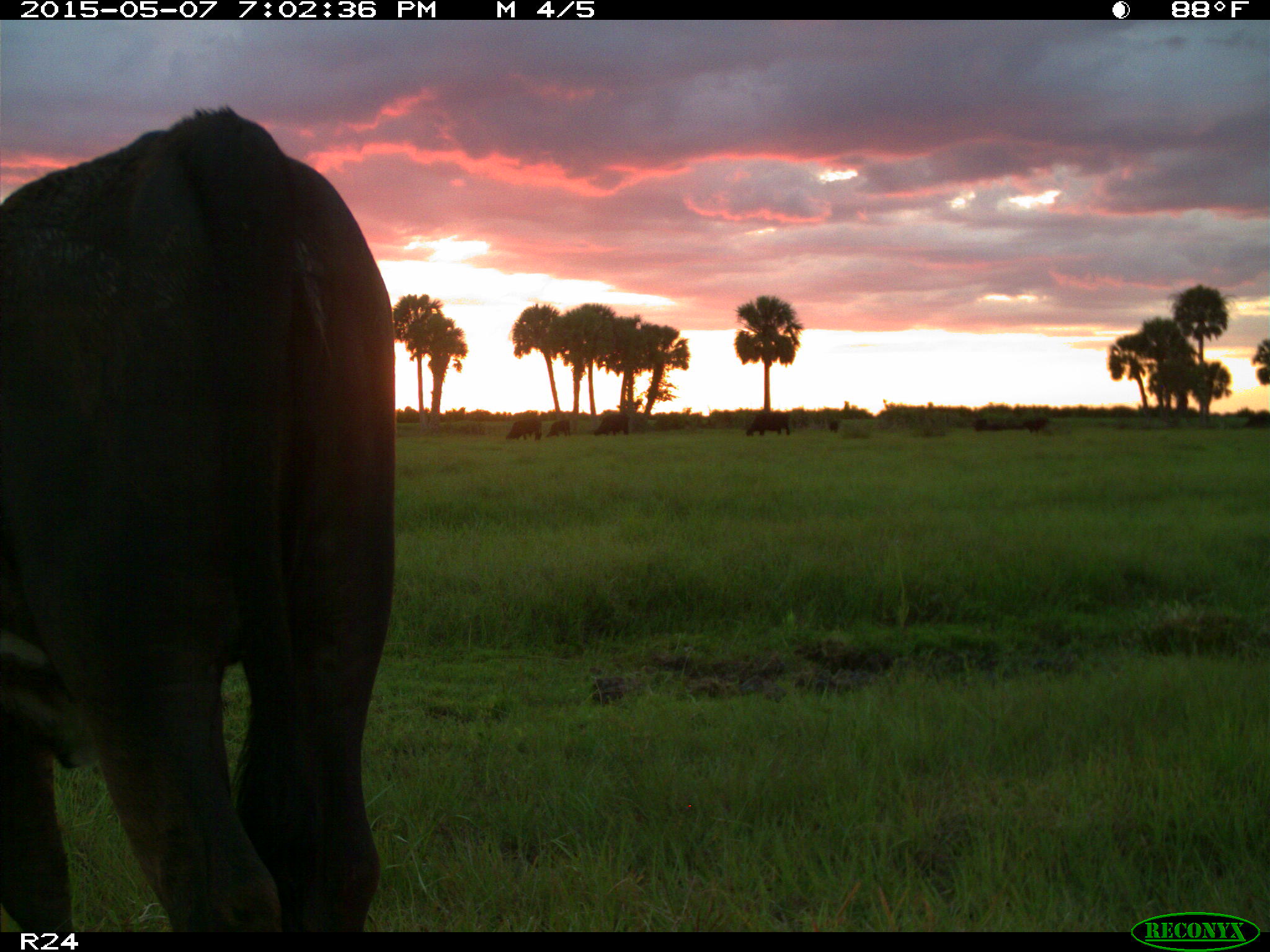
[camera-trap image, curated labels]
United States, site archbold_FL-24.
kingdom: Animalia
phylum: Chordata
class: Mammalia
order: Artiodactyla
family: Bovidae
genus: Bos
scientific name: Bos taurus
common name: domestic cow